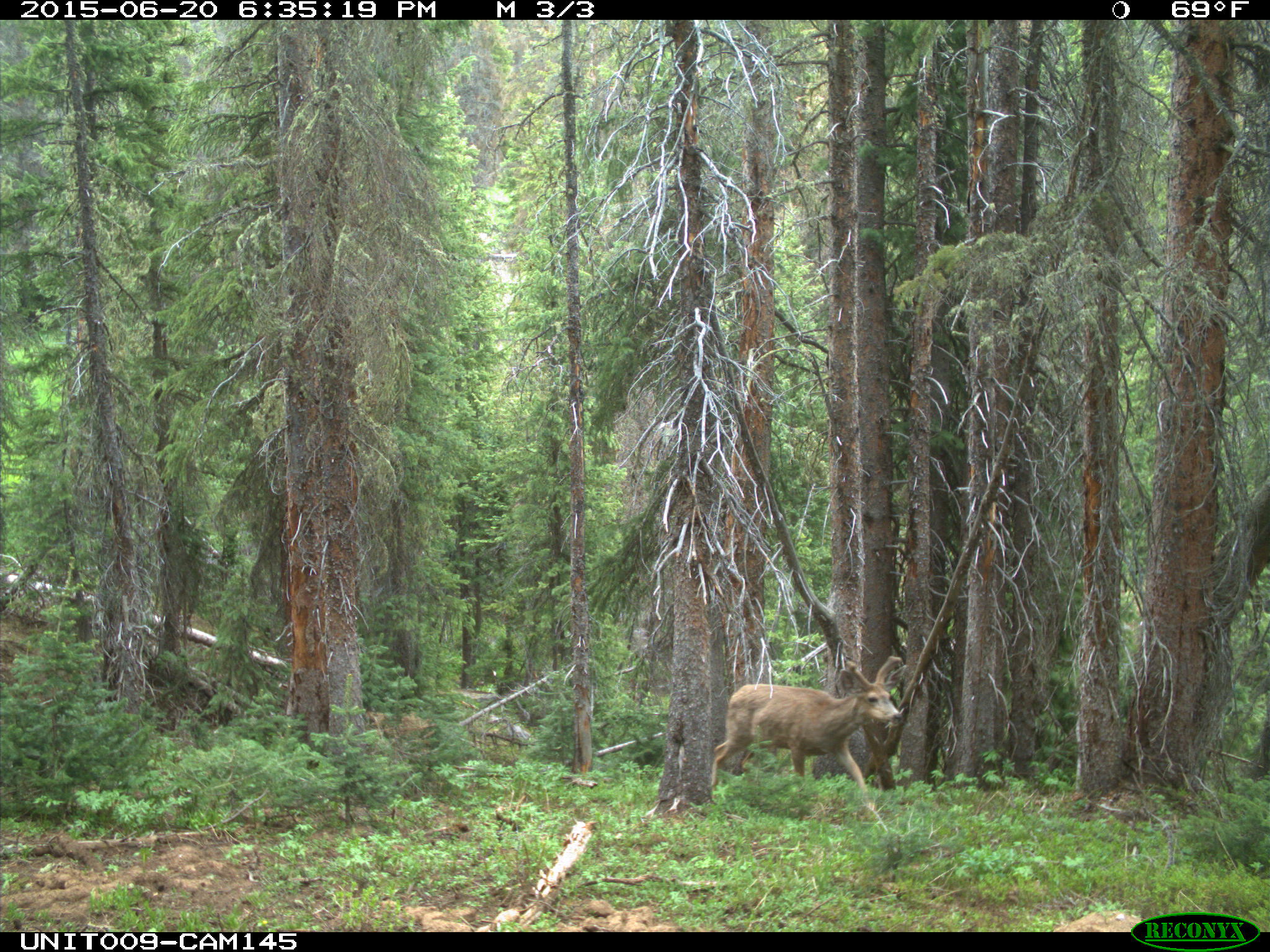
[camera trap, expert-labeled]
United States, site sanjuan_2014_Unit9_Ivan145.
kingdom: Animalia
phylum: Chordata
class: Mammalia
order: Artiodactyla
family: Cervidae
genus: Odocoileus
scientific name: Odocoileus hemionus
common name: mule deer